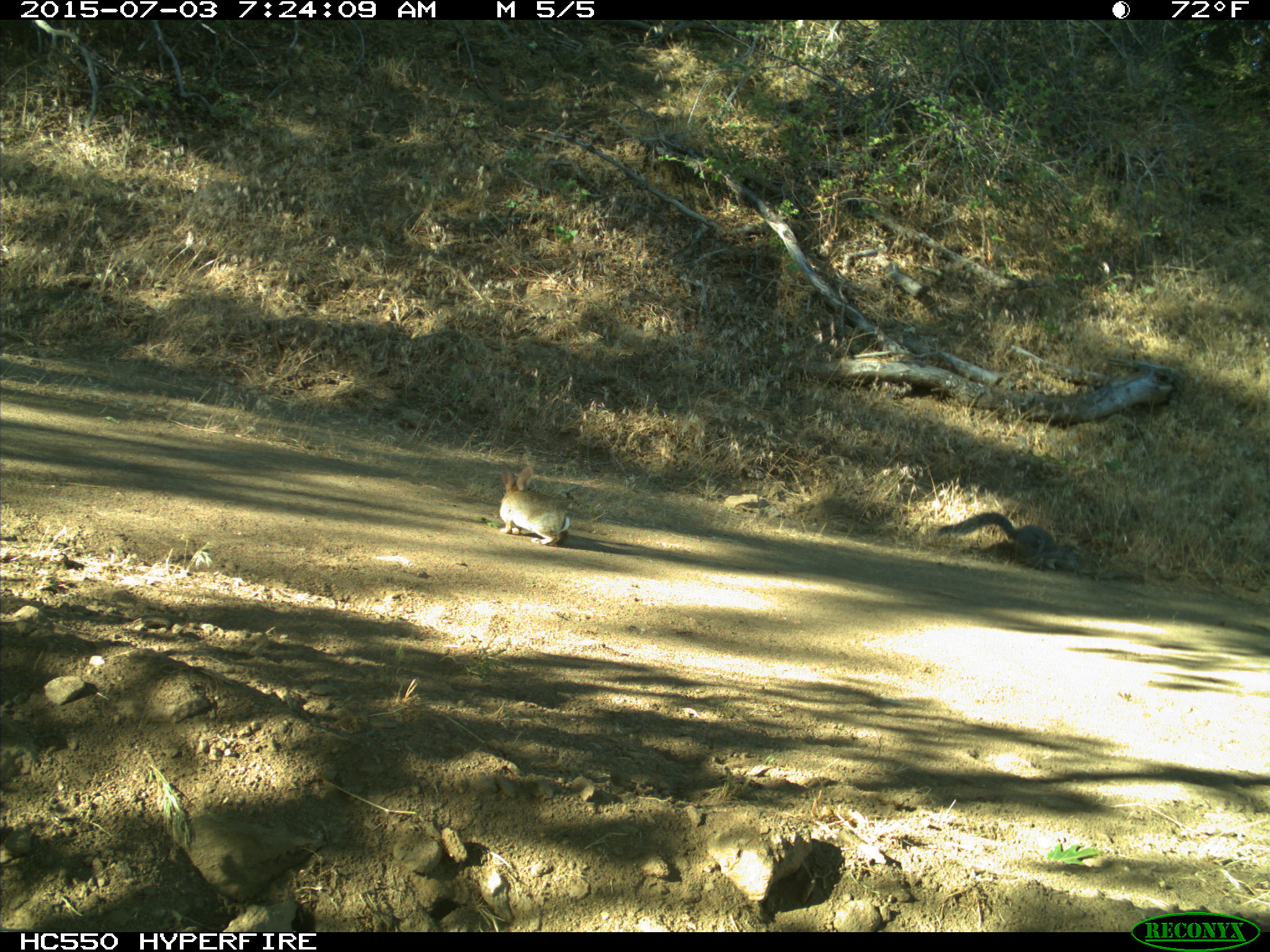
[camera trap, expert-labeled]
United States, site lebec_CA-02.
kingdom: Animalia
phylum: Chordata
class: Mammalia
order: Lagomorpha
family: Leporidae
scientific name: Leporidae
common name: rabbits and hares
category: unidentified rabbit